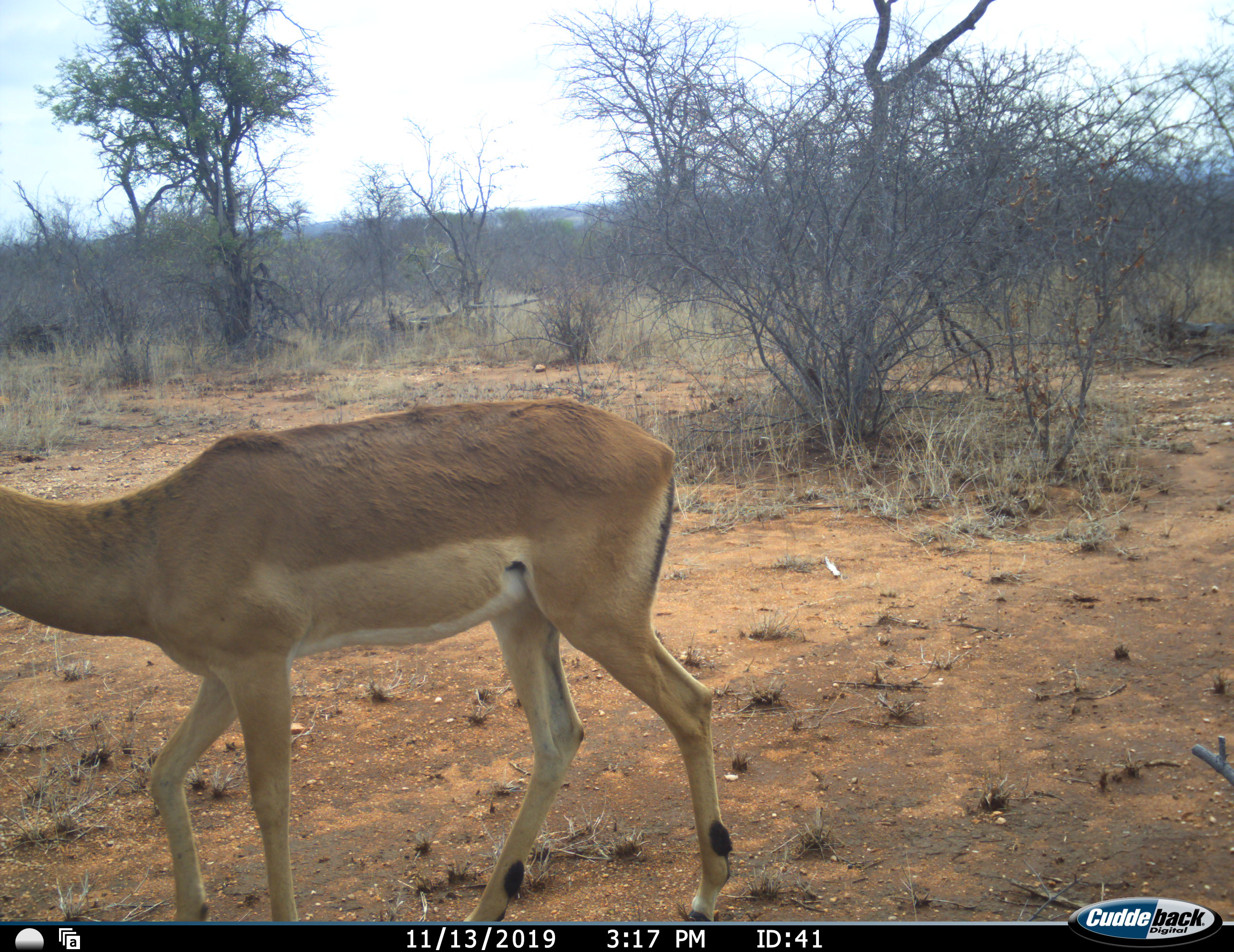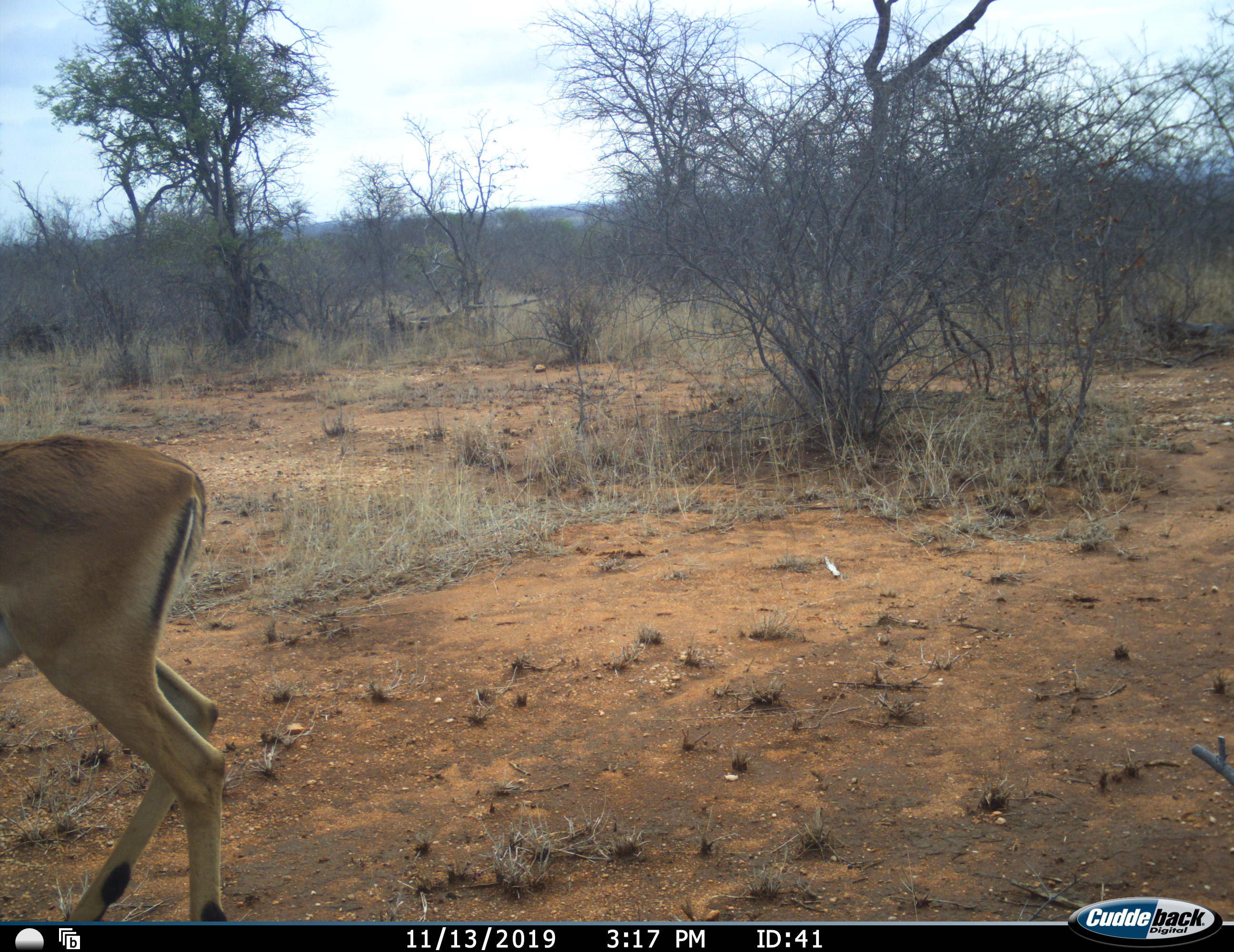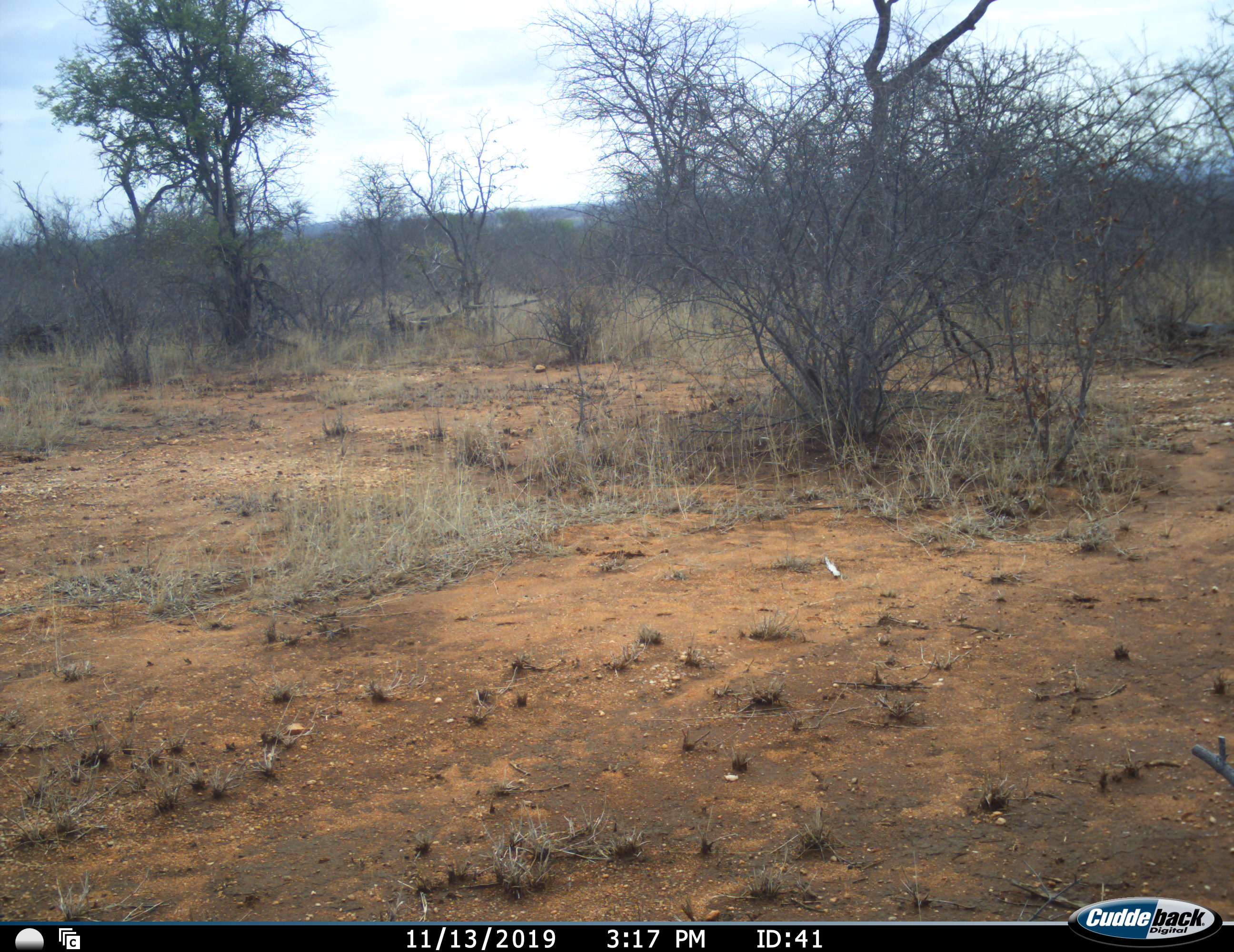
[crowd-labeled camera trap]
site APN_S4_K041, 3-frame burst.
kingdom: Animalia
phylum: Chordata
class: Mammalia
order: Artiodactyla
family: Bovidae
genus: Aepyceros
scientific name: Aepyceros melampus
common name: impala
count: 1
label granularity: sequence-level